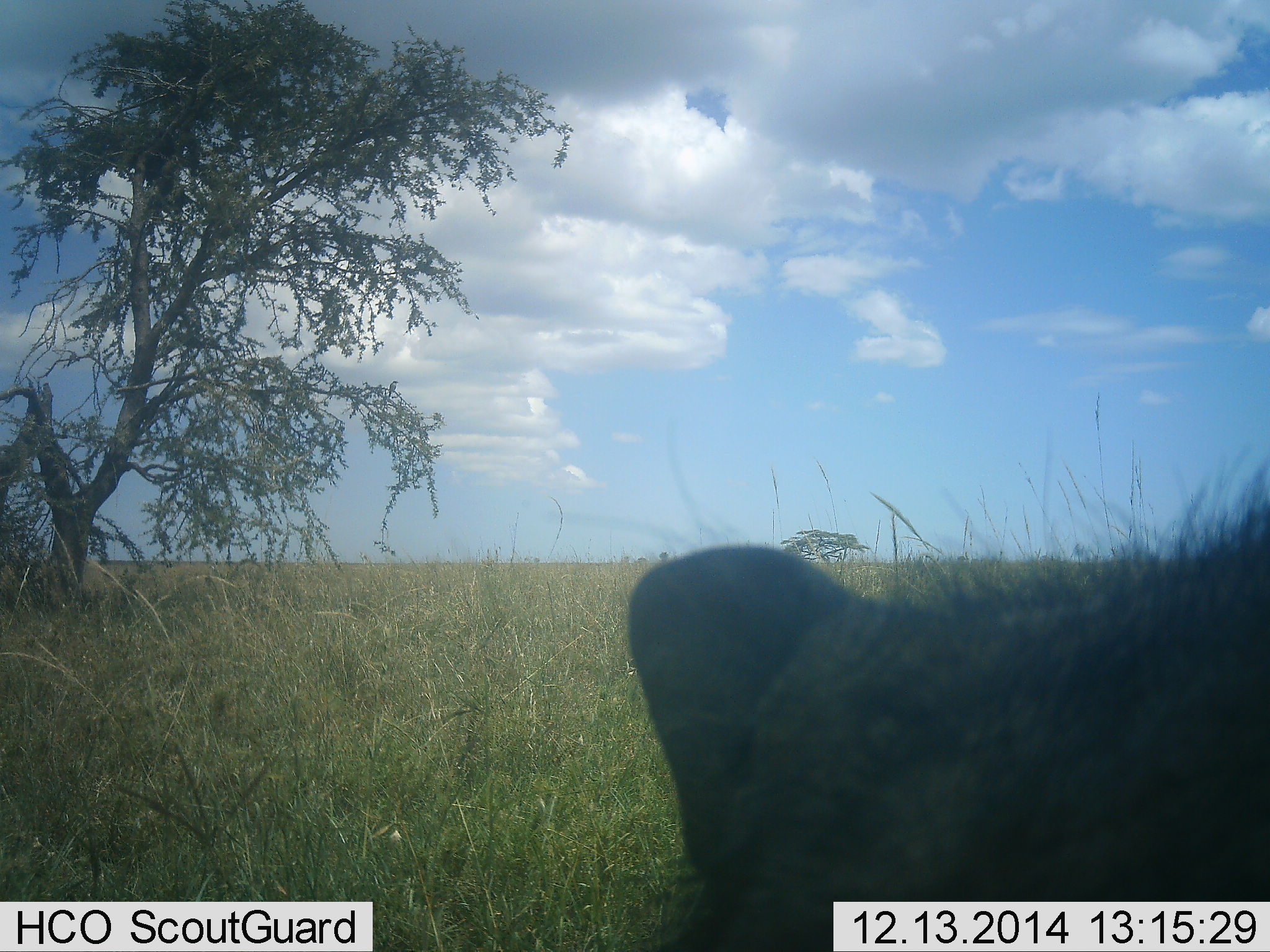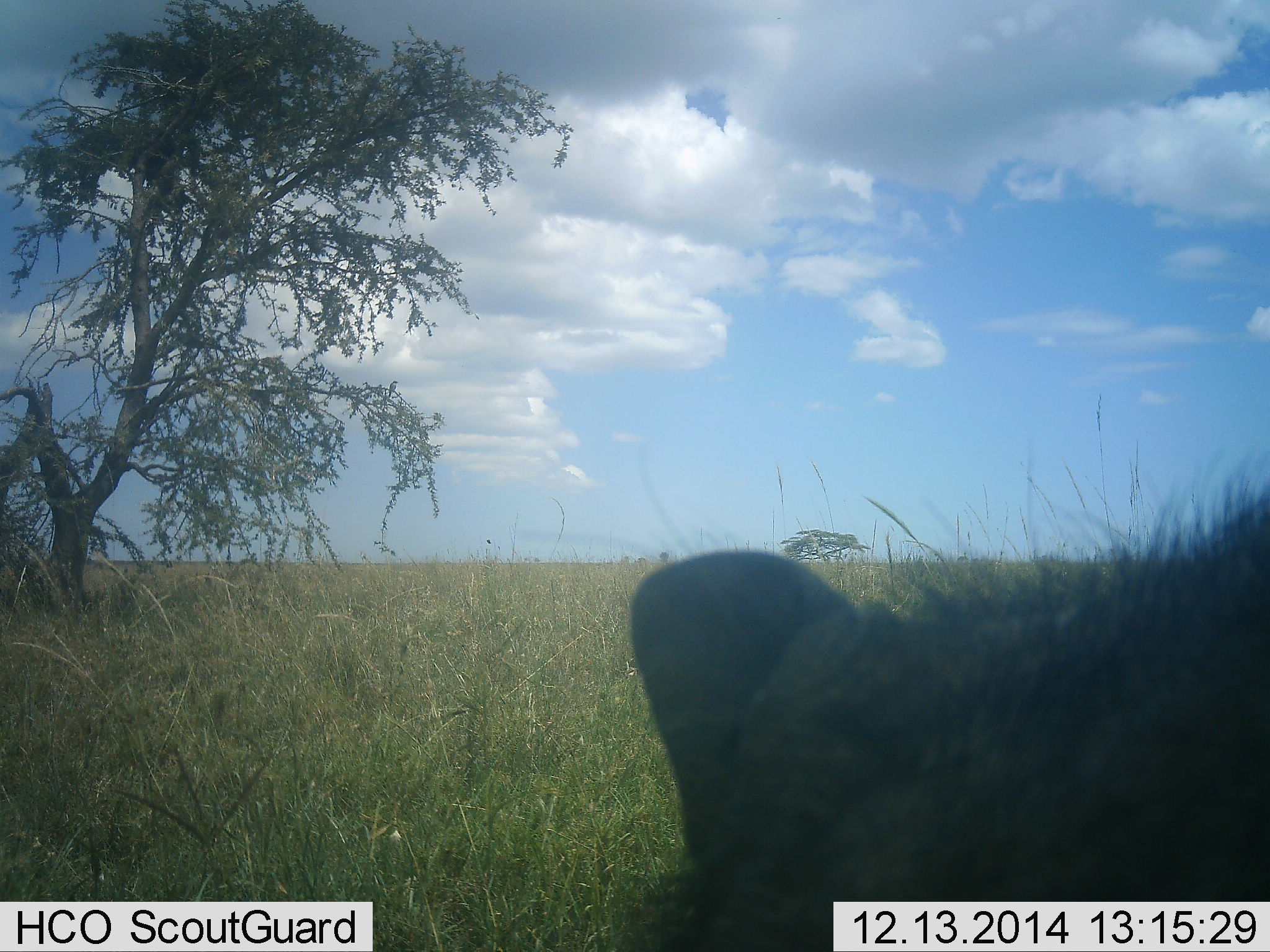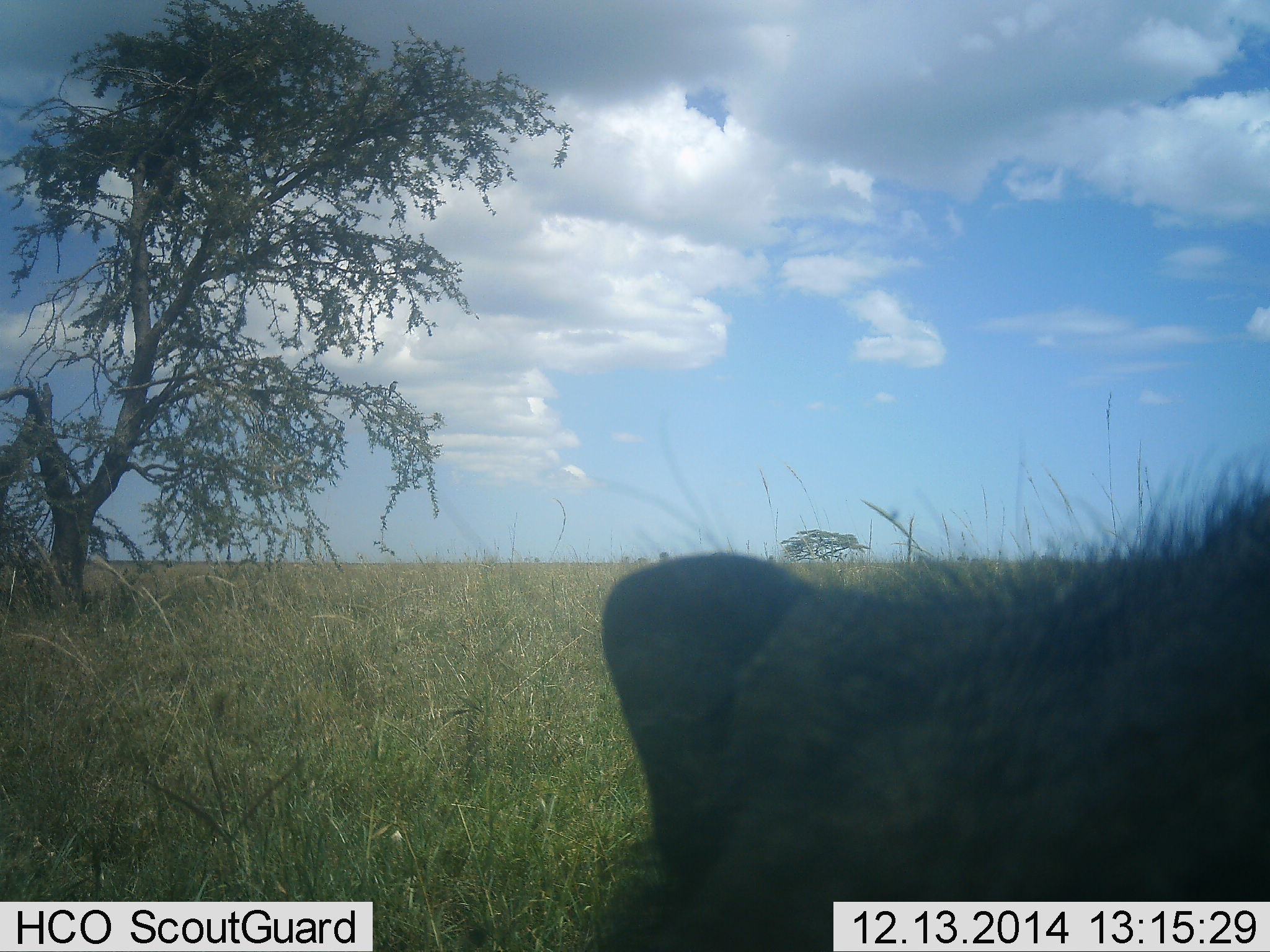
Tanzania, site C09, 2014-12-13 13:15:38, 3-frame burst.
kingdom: Animalia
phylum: Chordata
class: Mammalia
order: Carnivora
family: Hyaenidae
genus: Crocuta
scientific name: Crocuta crocuta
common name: spotted hyena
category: hyenaspotted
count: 1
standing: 29%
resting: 43%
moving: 29%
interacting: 0%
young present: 0%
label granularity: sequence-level